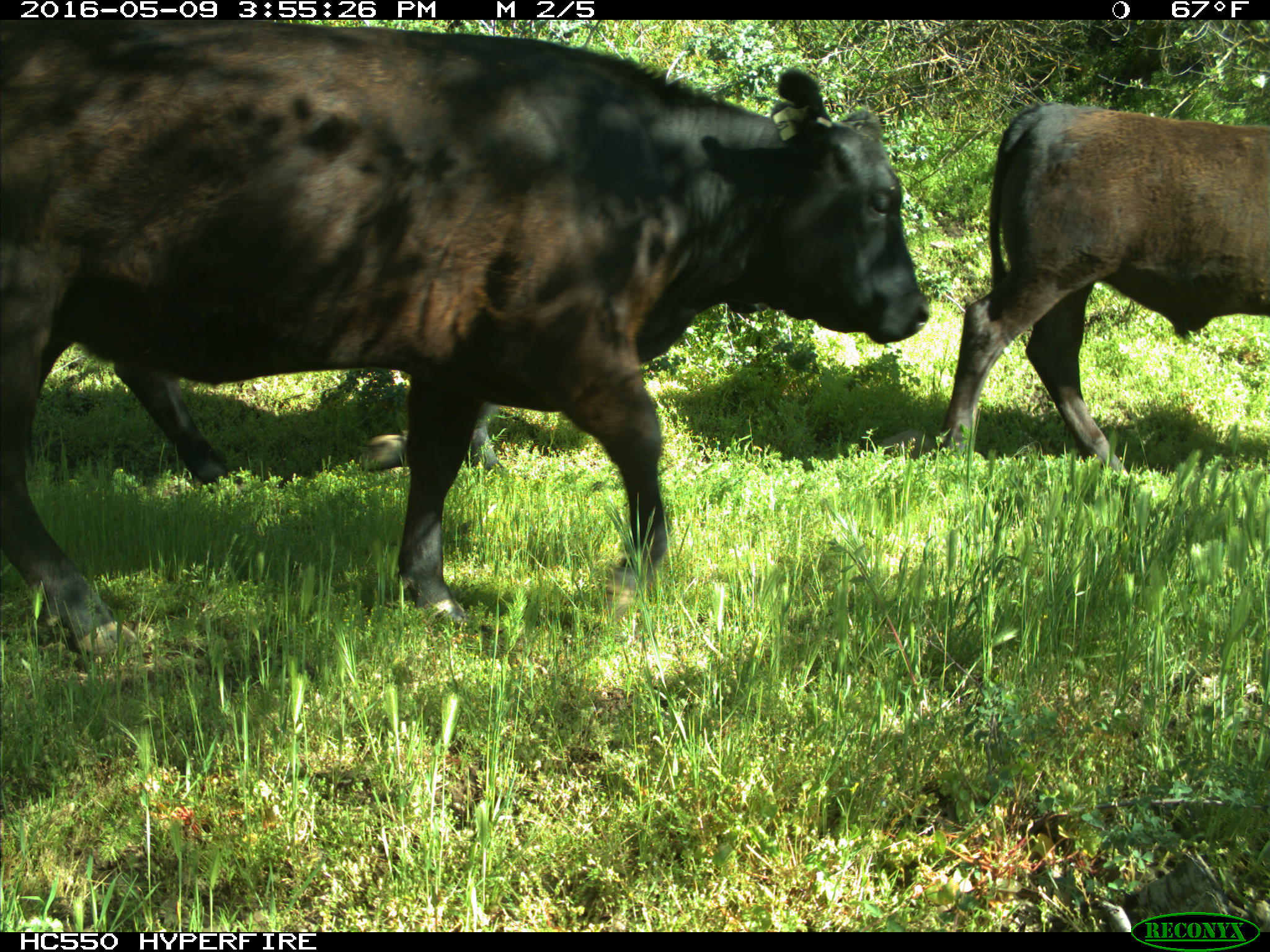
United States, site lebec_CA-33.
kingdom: Animalia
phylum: Chordata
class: Mammalia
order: Artiodactyla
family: Bovidae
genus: Bos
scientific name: Bos taurus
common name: domestic cow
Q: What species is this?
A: Bos taurus (domestic cow).